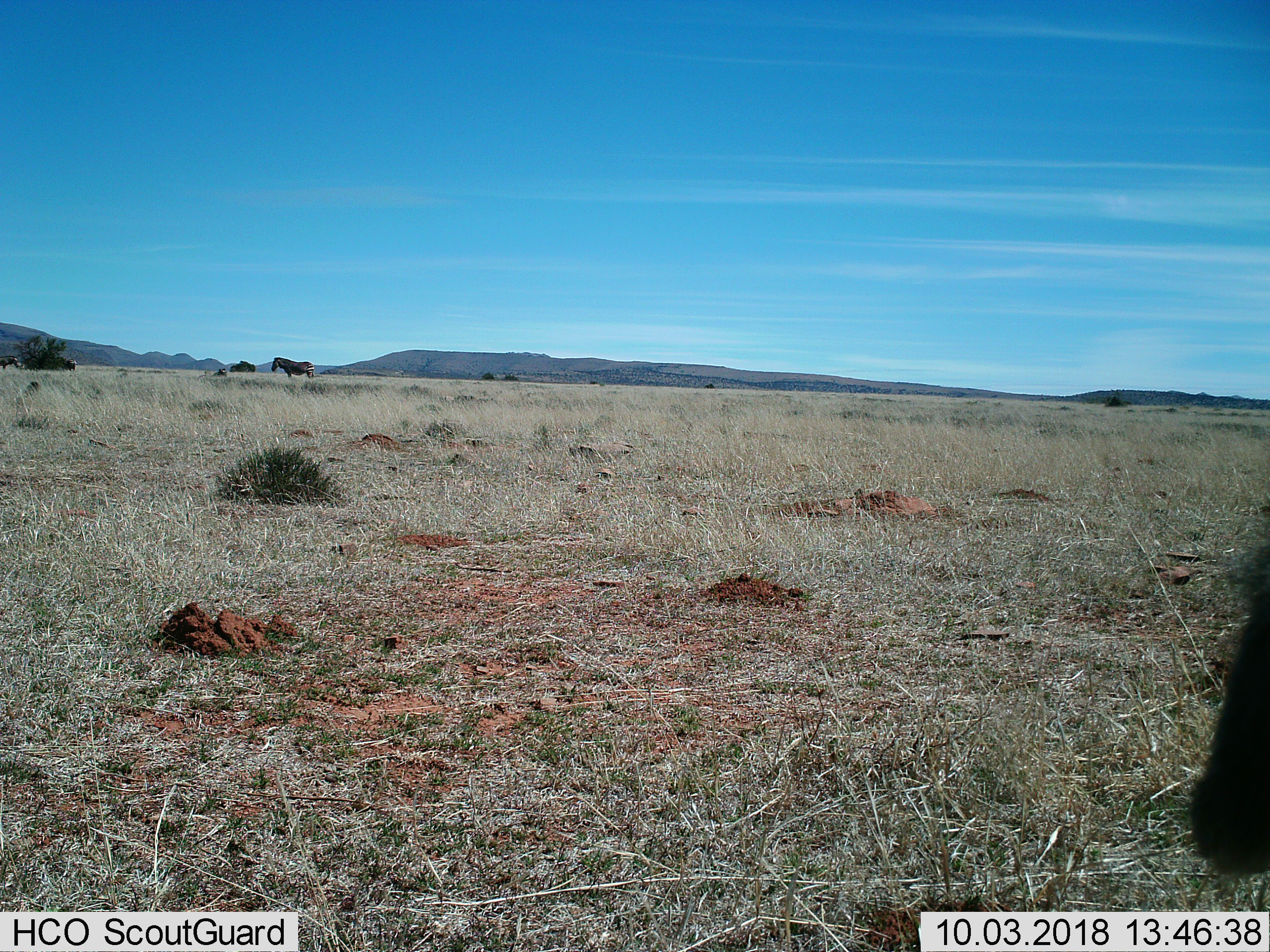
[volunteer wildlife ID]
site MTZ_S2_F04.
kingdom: Animalia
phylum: Chordata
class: Mammalia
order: Perissodactyla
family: Equidae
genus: Equus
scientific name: Equus zebra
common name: mountain zebra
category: zebramountain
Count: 3.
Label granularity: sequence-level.